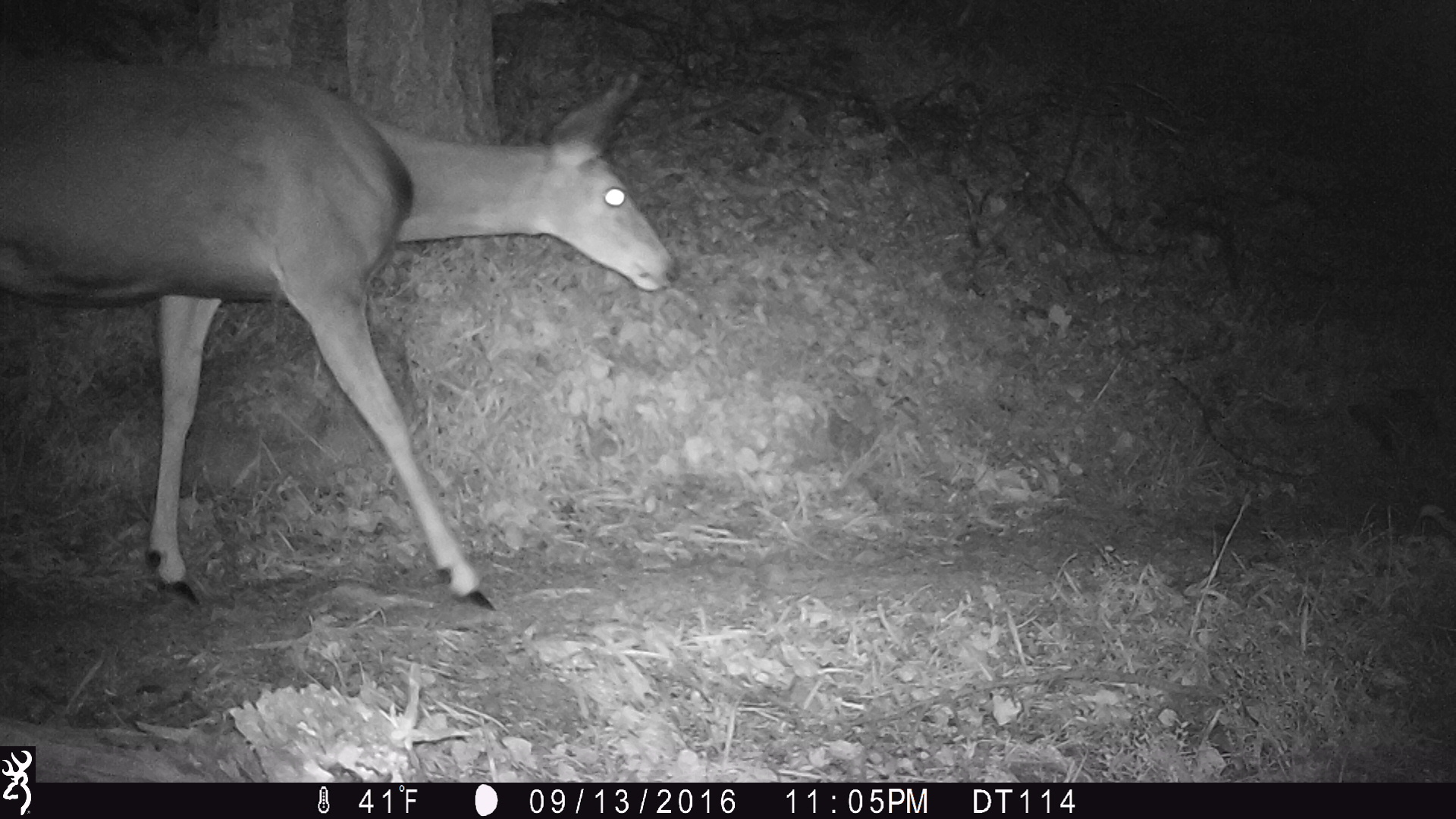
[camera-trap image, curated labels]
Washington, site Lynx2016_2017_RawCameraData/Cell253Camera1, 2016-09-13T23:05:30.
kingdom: Animalia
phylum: Chordata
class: Mammalia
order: Artiodactyla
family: Cervidae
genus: Odocoileus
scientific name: Odocoileus hemionus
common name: mule deer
Odocoileus hemionus (mule deer). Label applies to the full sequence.